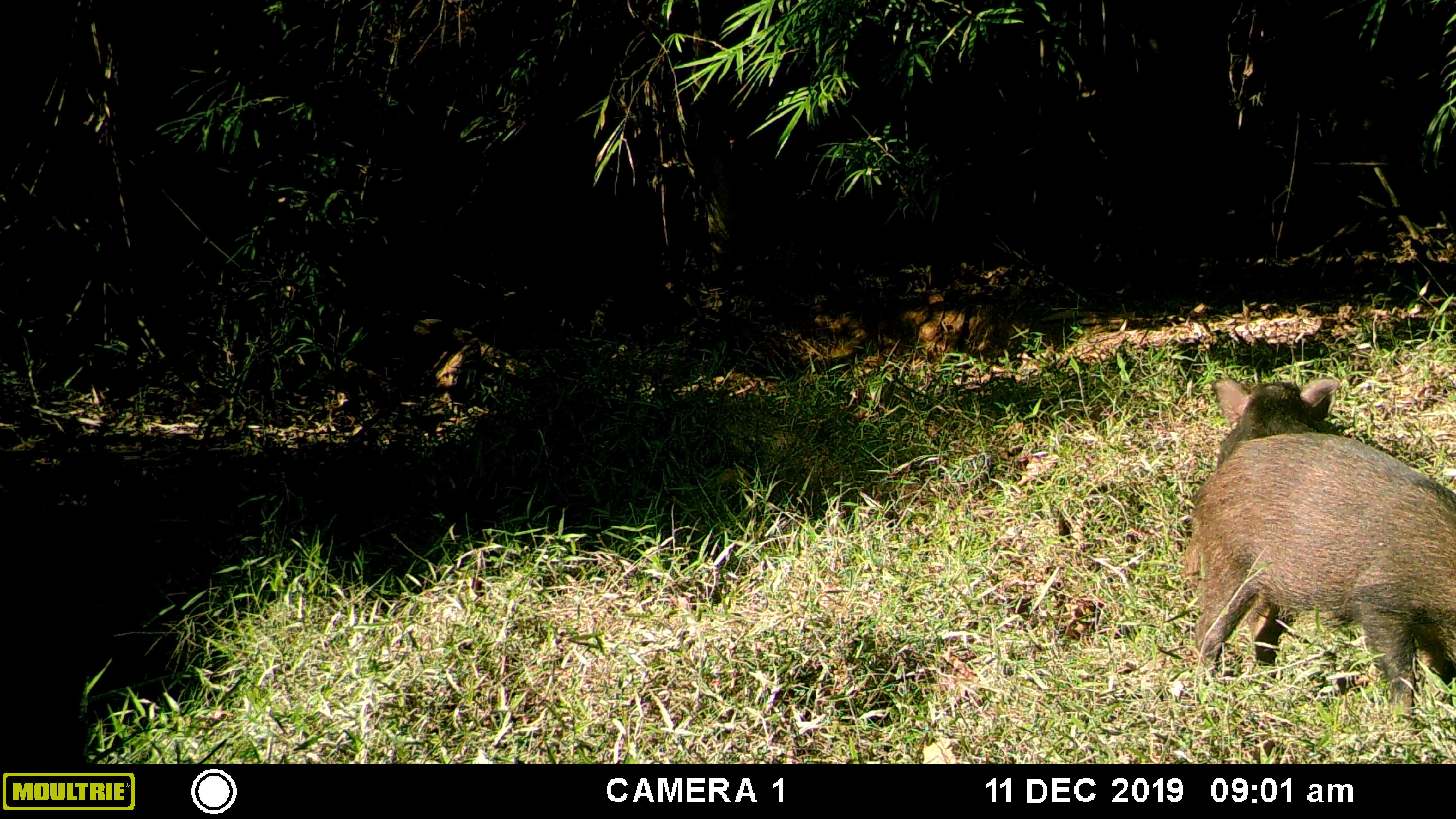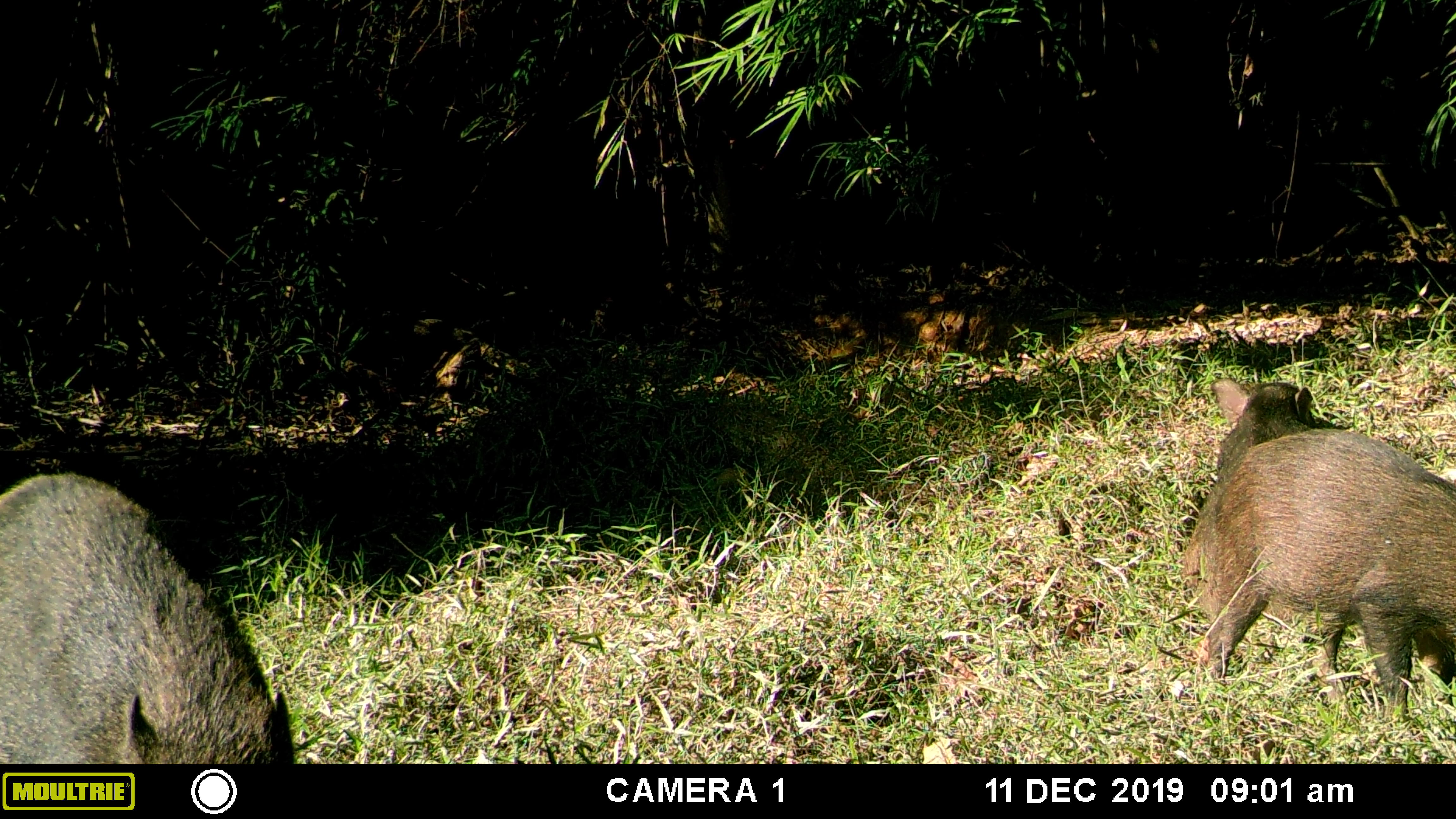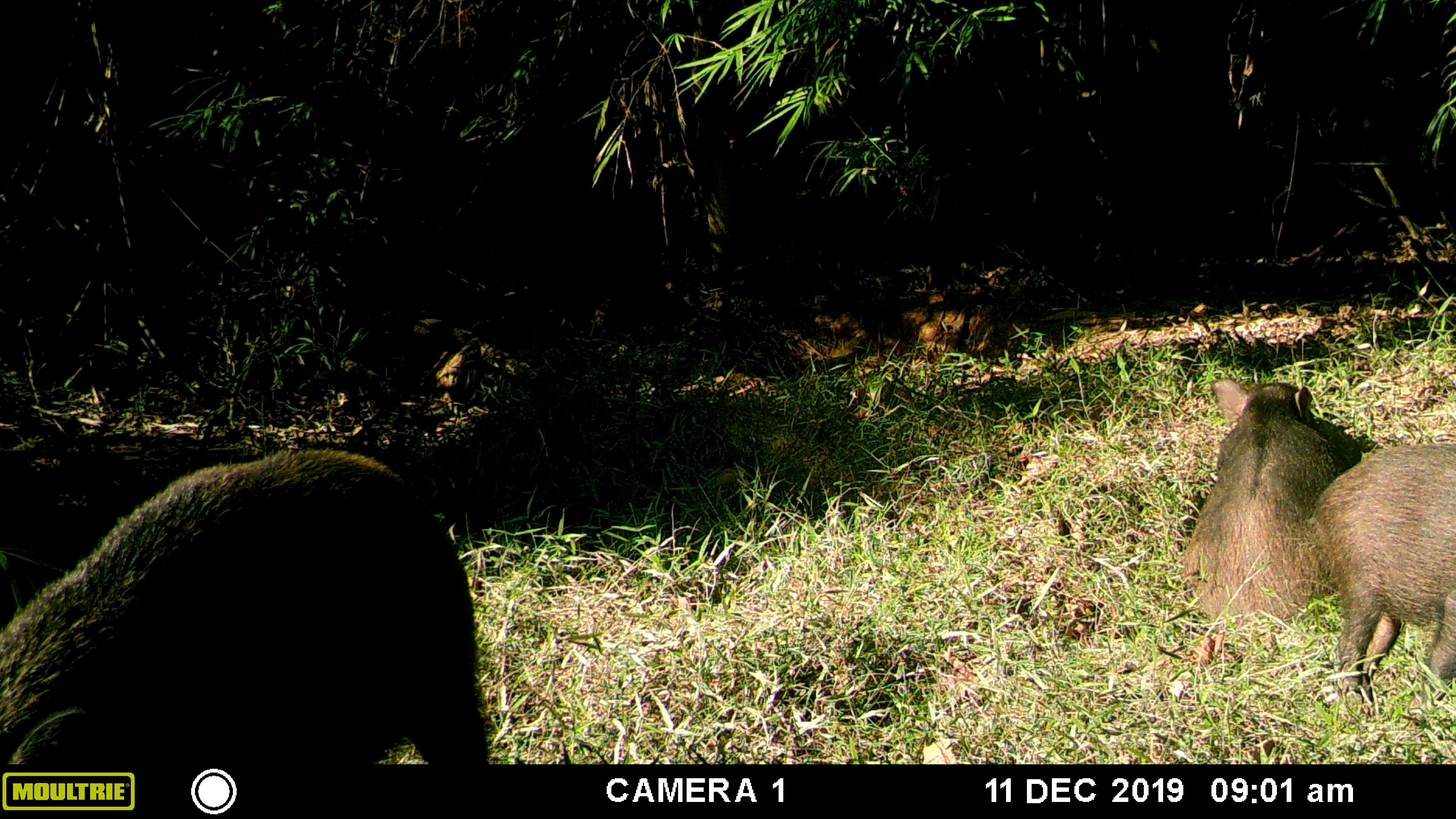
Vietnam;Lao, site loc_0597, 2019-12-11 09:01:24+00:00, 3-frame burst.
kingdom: Animalia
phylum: Chordata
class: Mammalia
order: Artiodactyla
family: Suidae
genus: Sus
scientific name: Sus scrofa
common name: eurasian wild pig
Eurasian wild pig (Sus scrofa). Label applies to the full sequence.